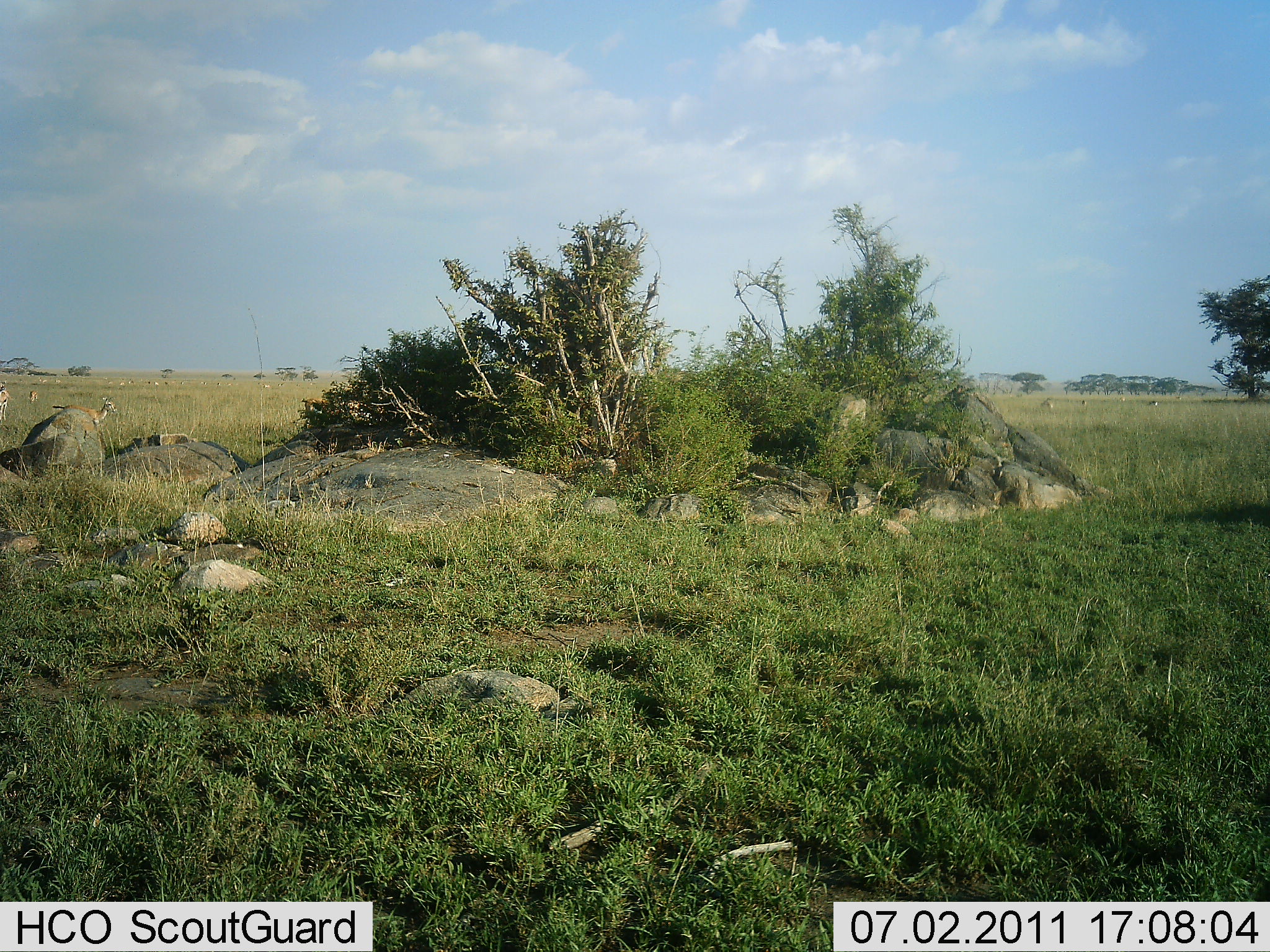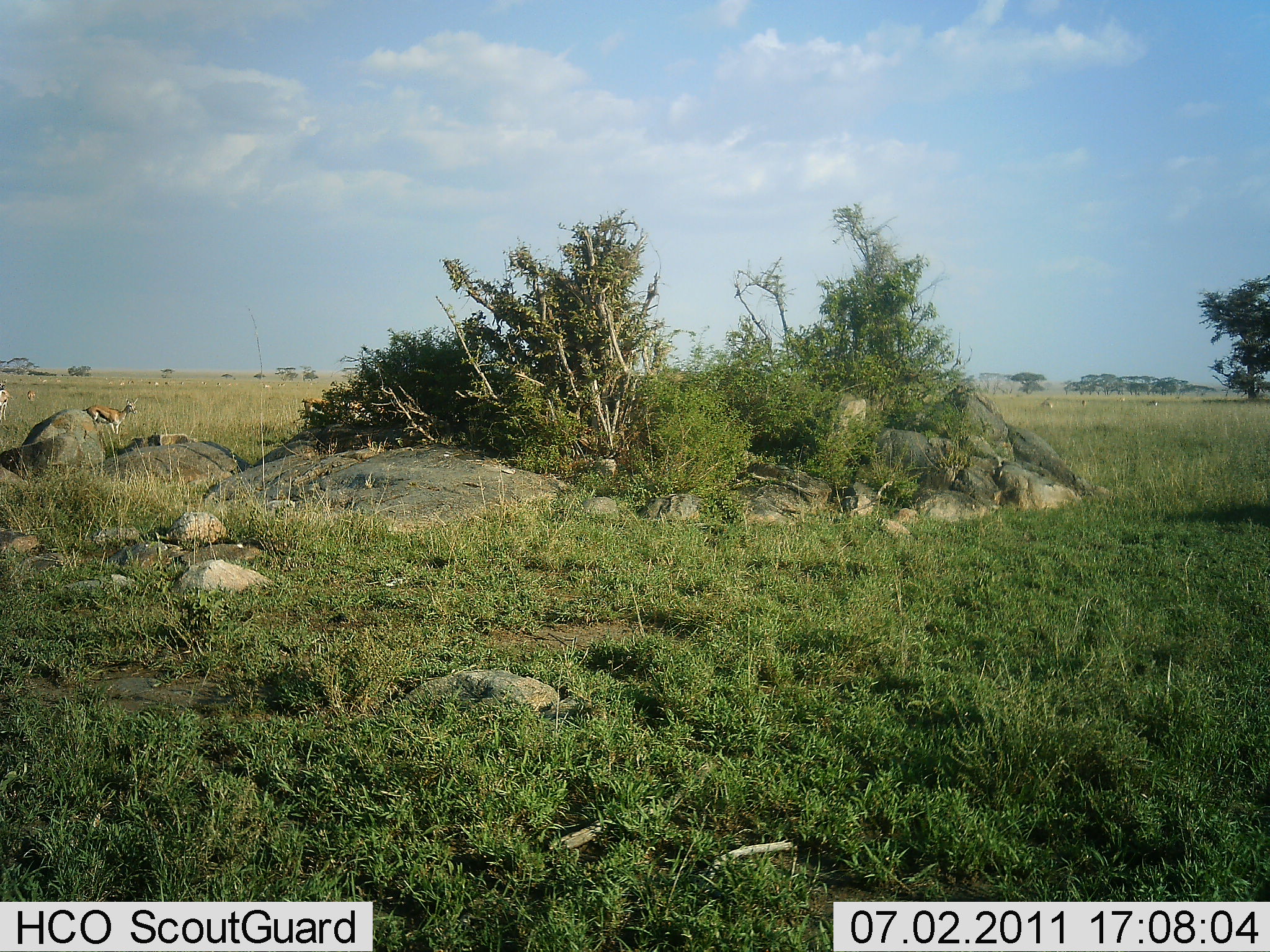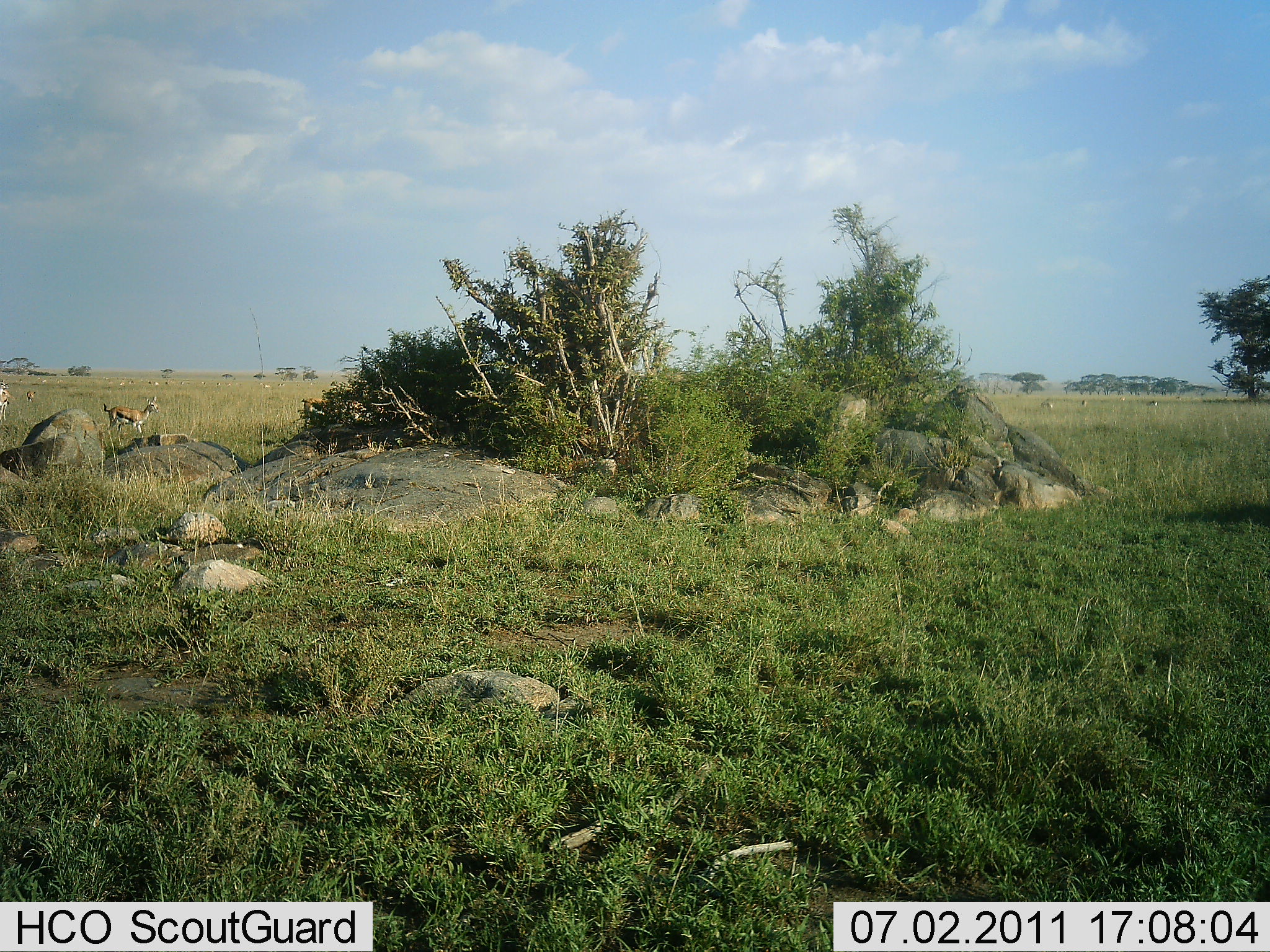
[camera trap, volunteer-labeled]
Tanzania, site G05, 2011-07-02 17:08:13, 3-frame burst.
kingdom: Animalia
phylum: Chordata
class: Mammalia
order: Artiodactyla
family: Bovidae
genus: Eudorcas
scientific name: Eudorcas thomsonii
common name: thomson's gazelle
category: gazellethomsons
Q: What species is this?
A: Gazellethomsons (thomson's gazelle) (Eudorcas thomsonii).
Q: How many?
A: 5.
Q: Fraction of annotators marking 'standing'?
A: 36%.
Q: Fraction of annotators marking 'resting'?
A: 0%.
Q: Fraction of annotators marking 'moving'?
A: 100%.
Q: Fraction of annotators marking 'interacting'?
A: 0%.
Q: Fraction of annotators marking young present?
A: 0%.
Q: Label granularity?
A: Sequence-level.